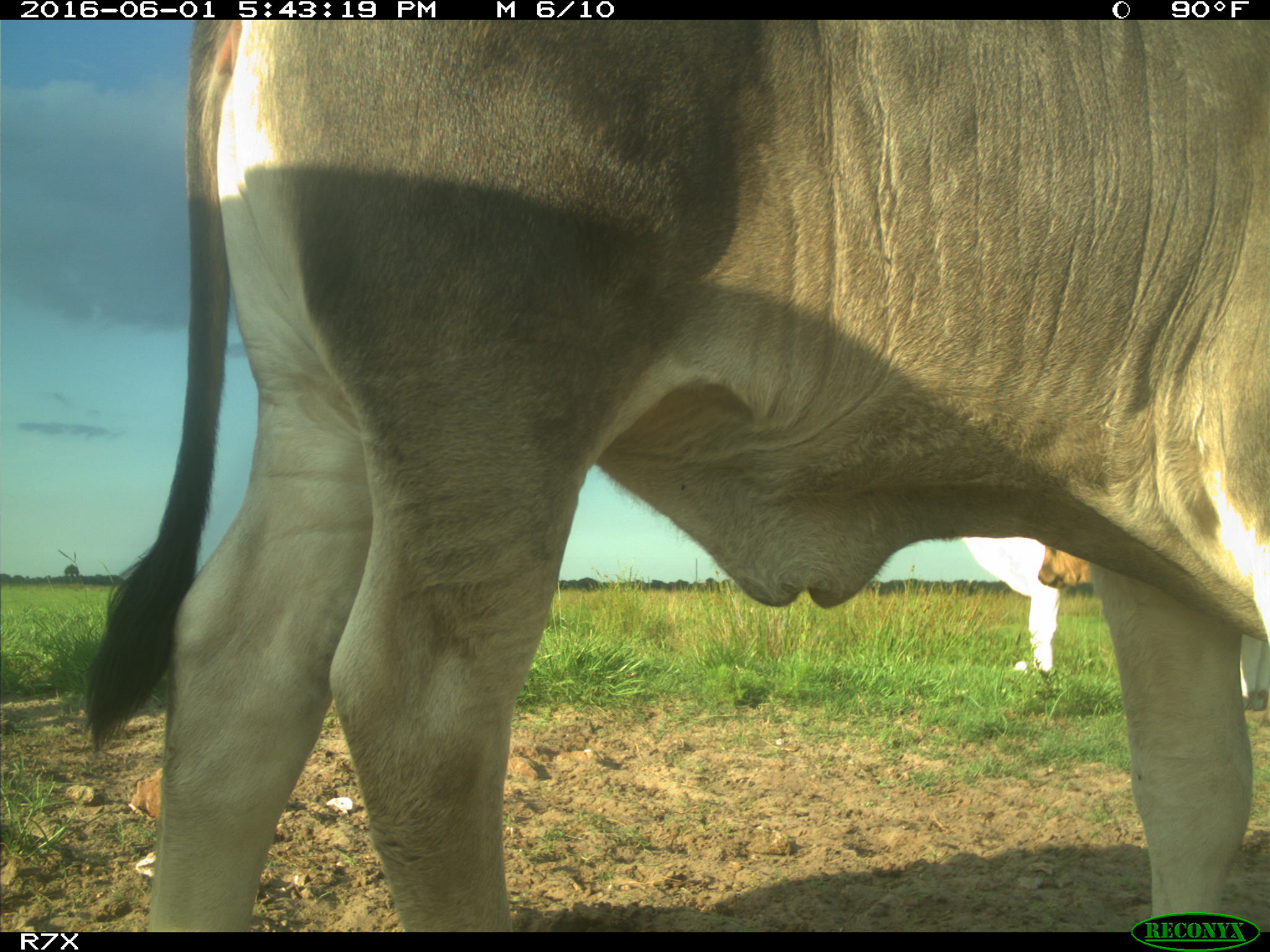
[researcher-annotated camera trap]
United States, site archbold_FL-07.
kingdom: Animalia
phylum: Chordata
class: Mammalia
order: Artiodactyla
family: Bovidae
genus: Bos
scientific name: Bos taurus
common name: domestic cow